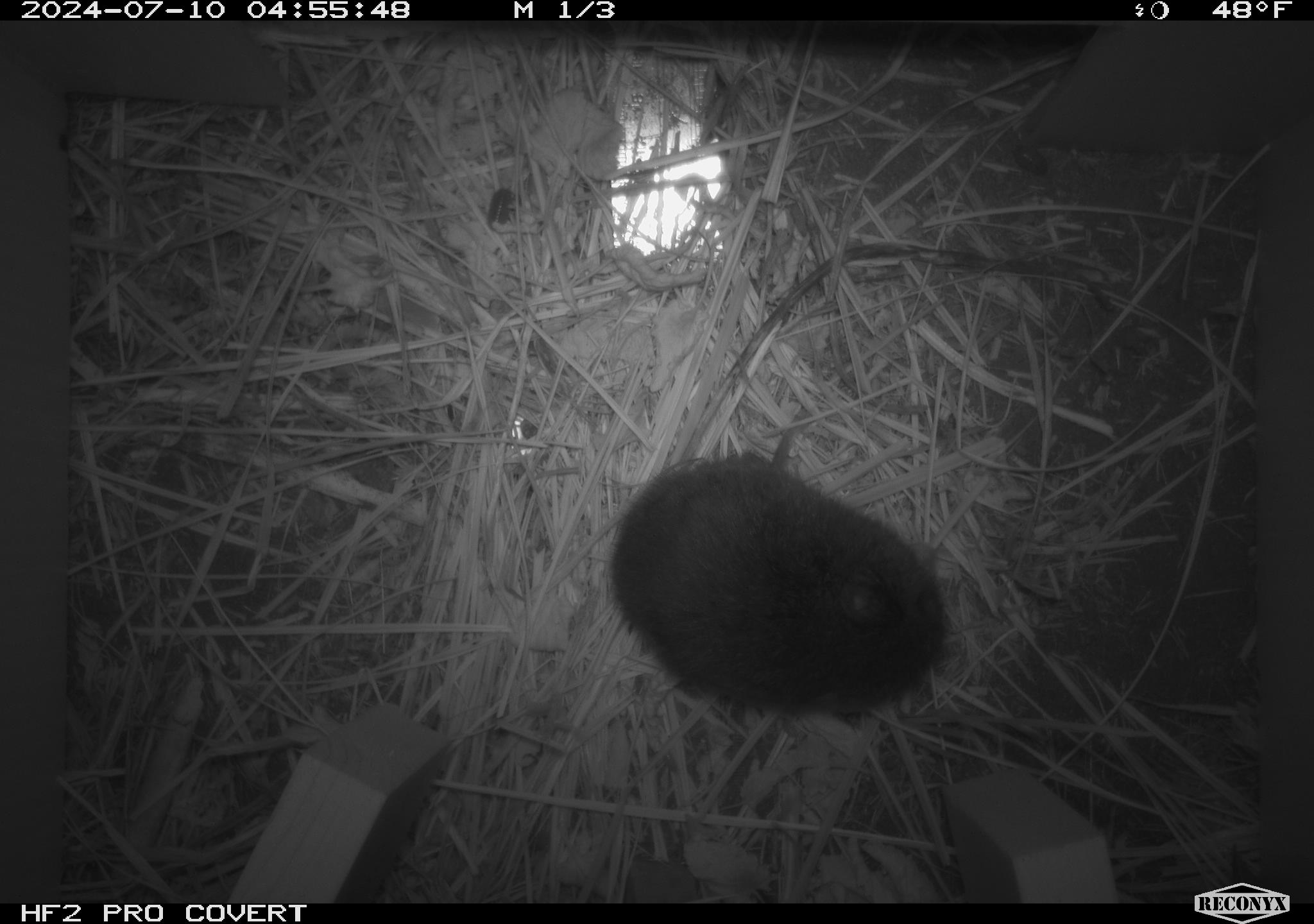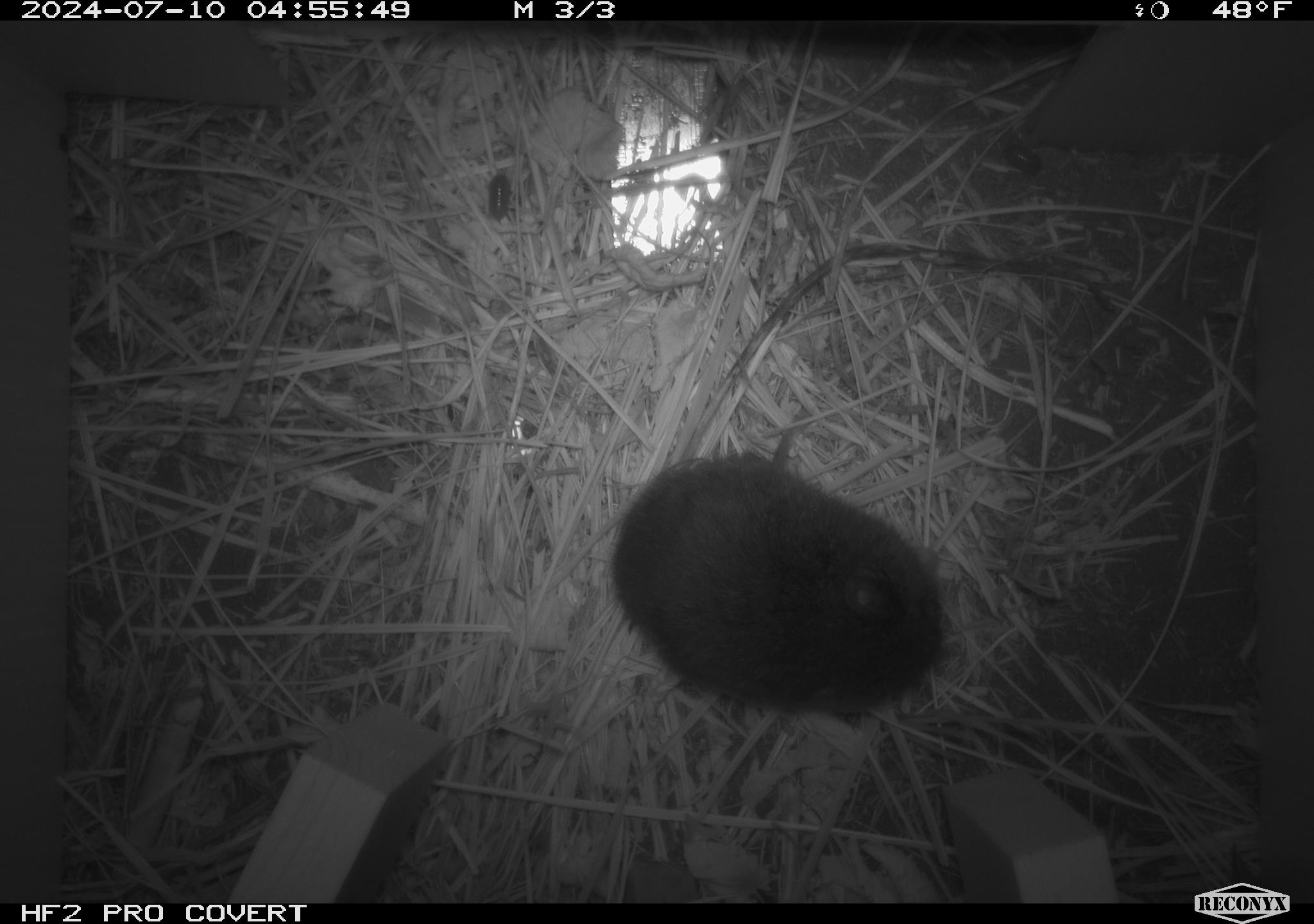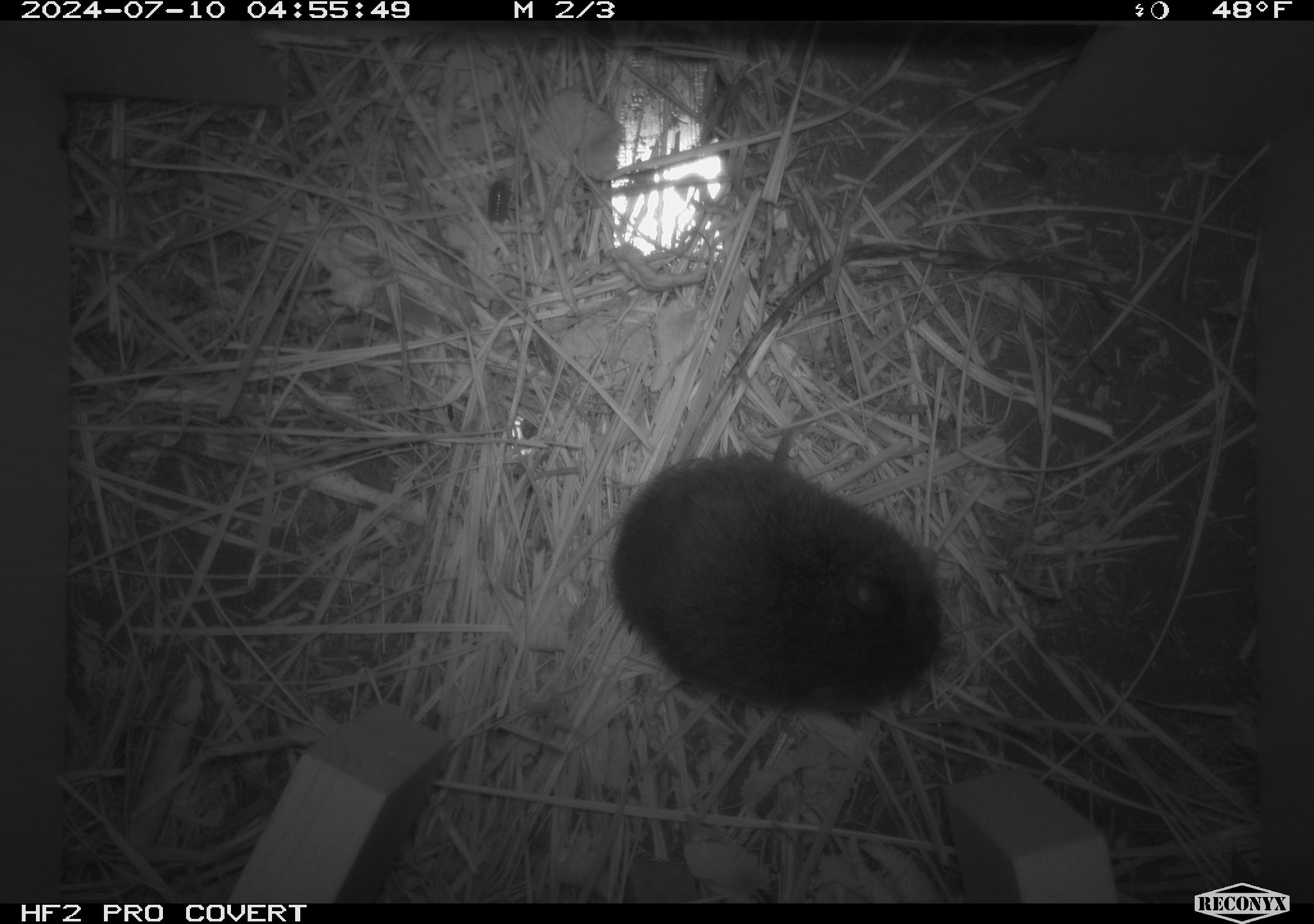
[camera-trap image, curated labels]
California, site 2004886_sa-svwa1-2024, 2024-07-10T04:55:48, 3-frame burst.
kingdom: Animalia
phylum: Chordata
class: Mammalia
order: Rodentia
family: Cricetidae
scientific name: Arvicolinae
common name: voles, lemmings, and muskrats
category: arvicolinae subfamily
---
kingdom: Animalia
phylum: Arthropoda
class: Malacostraca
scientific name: Malacostraca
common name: amphipods, crabs, isopods, krill, lobsters and shrimps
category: malacostracan